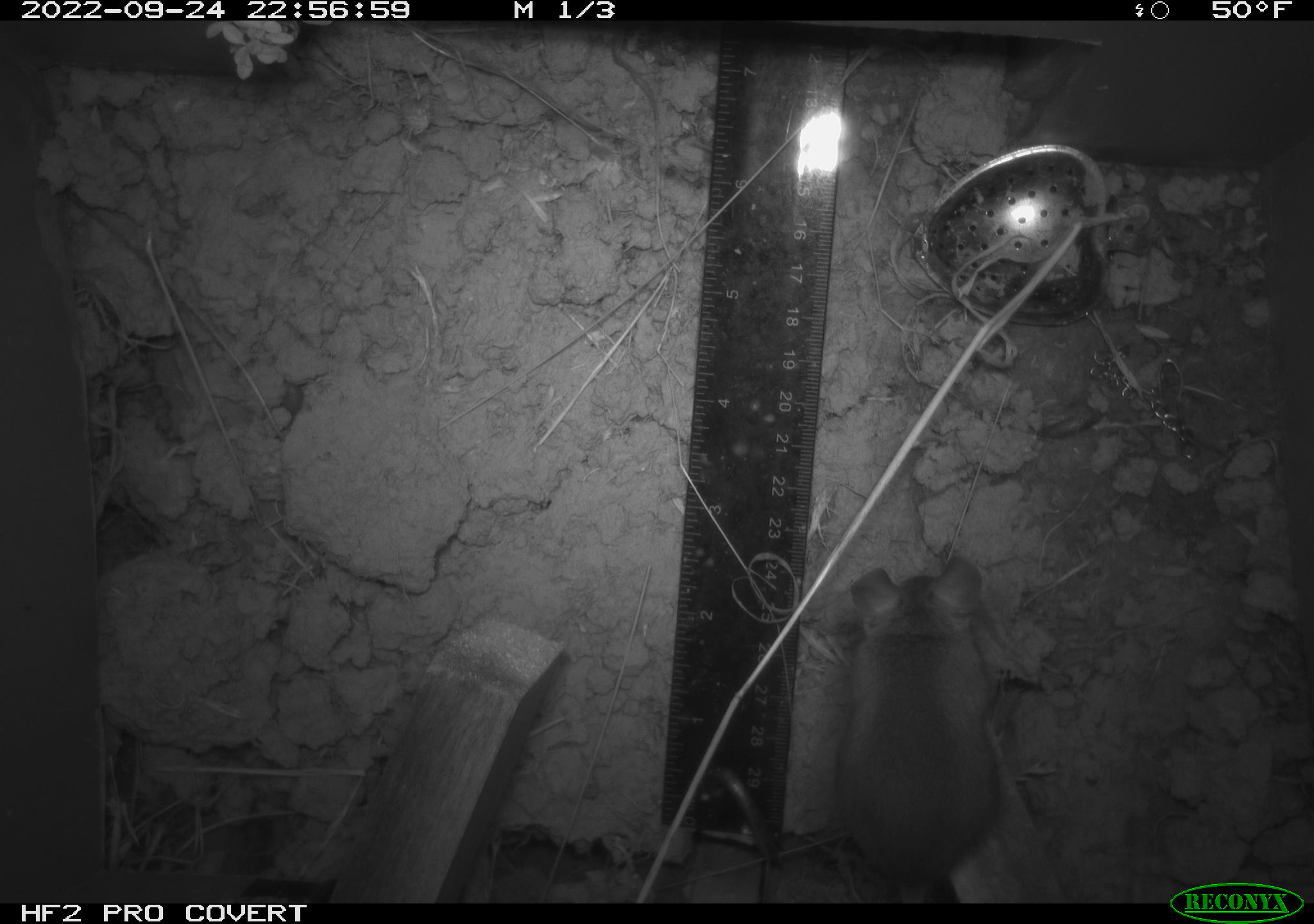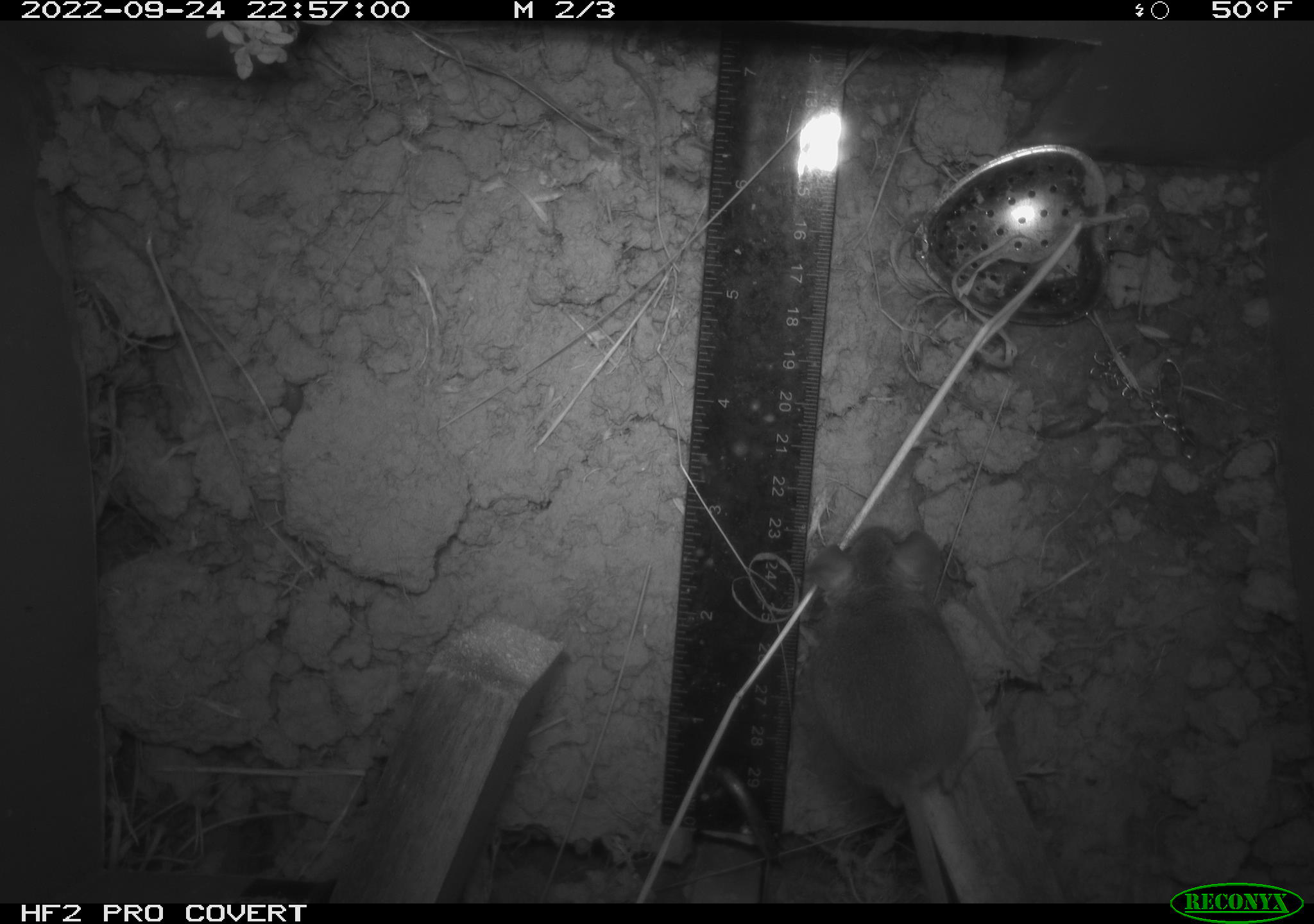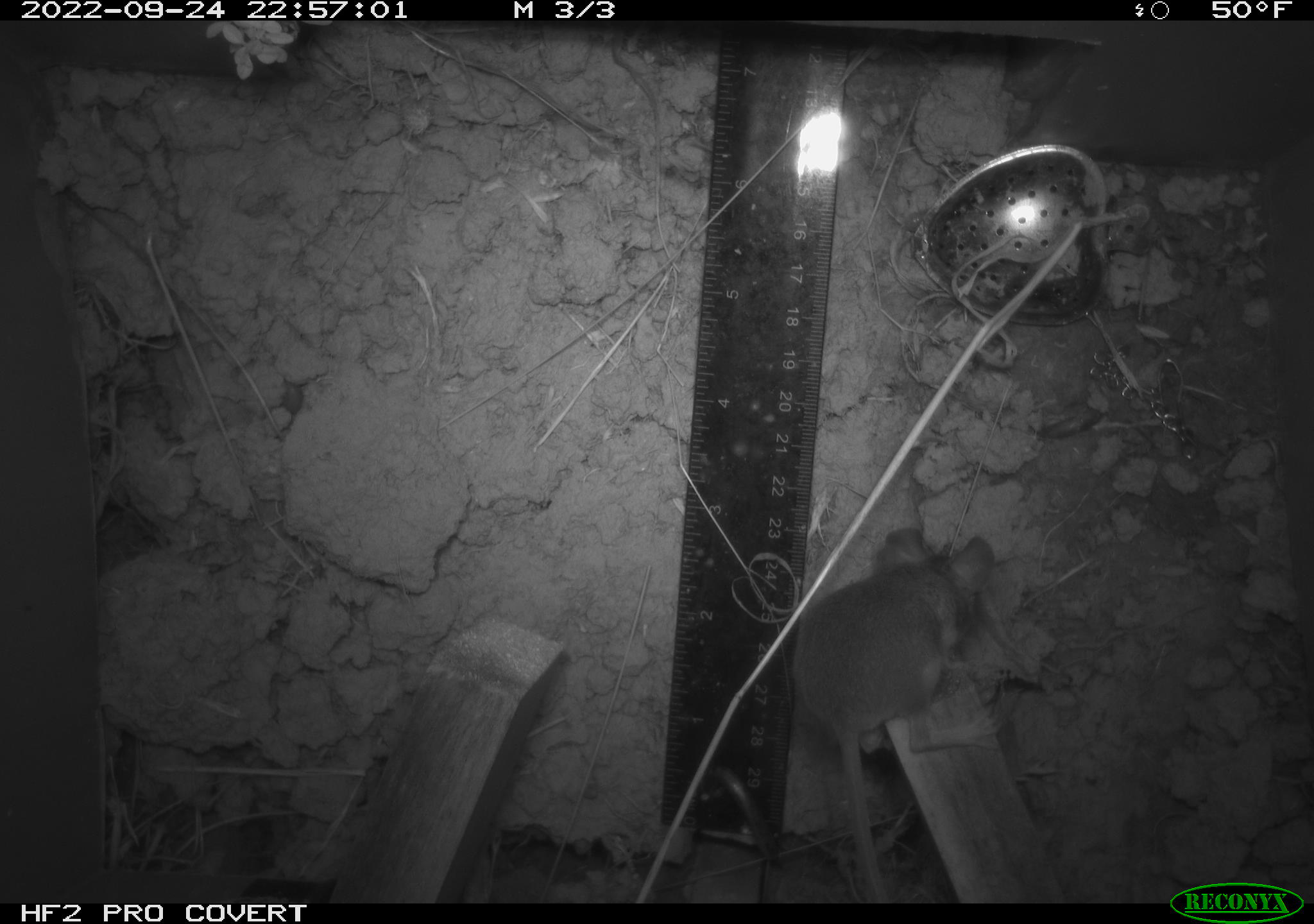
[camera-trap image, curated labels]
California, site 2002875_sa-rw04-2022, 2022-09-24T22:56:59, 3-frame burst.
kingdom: Animalia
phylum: Chordata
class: Mammalia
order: Rodentia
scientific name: Rodentia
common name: mouse species